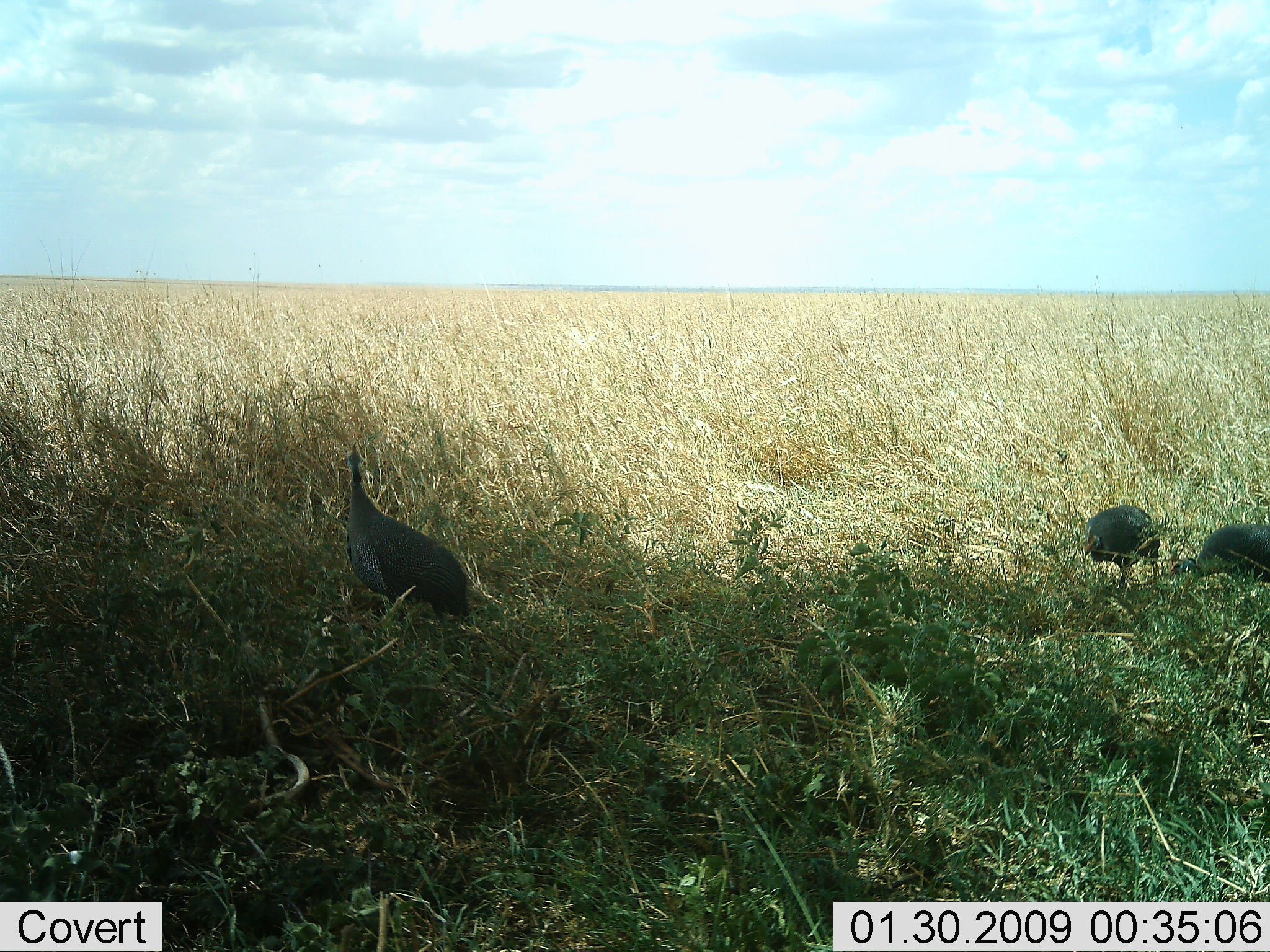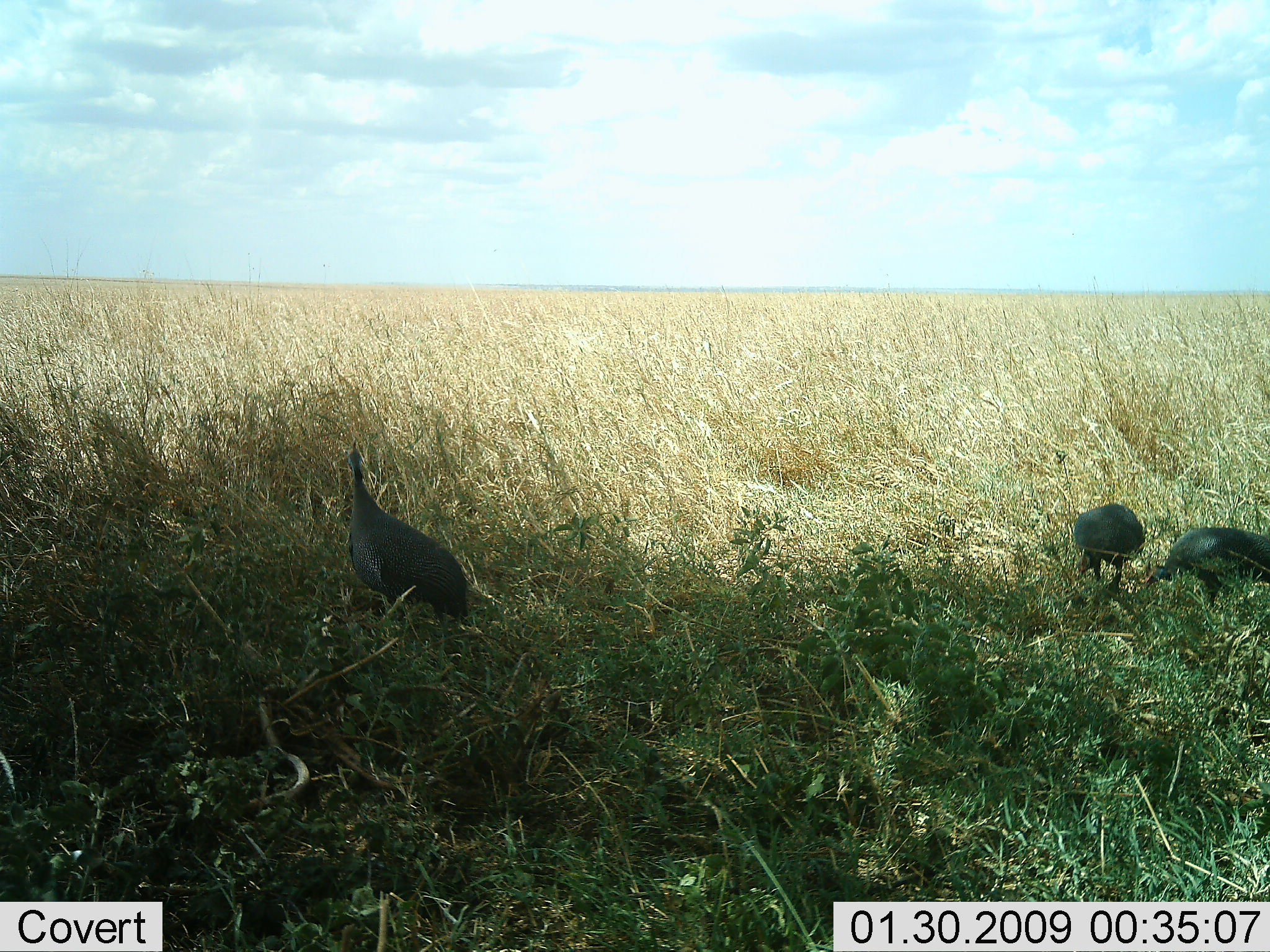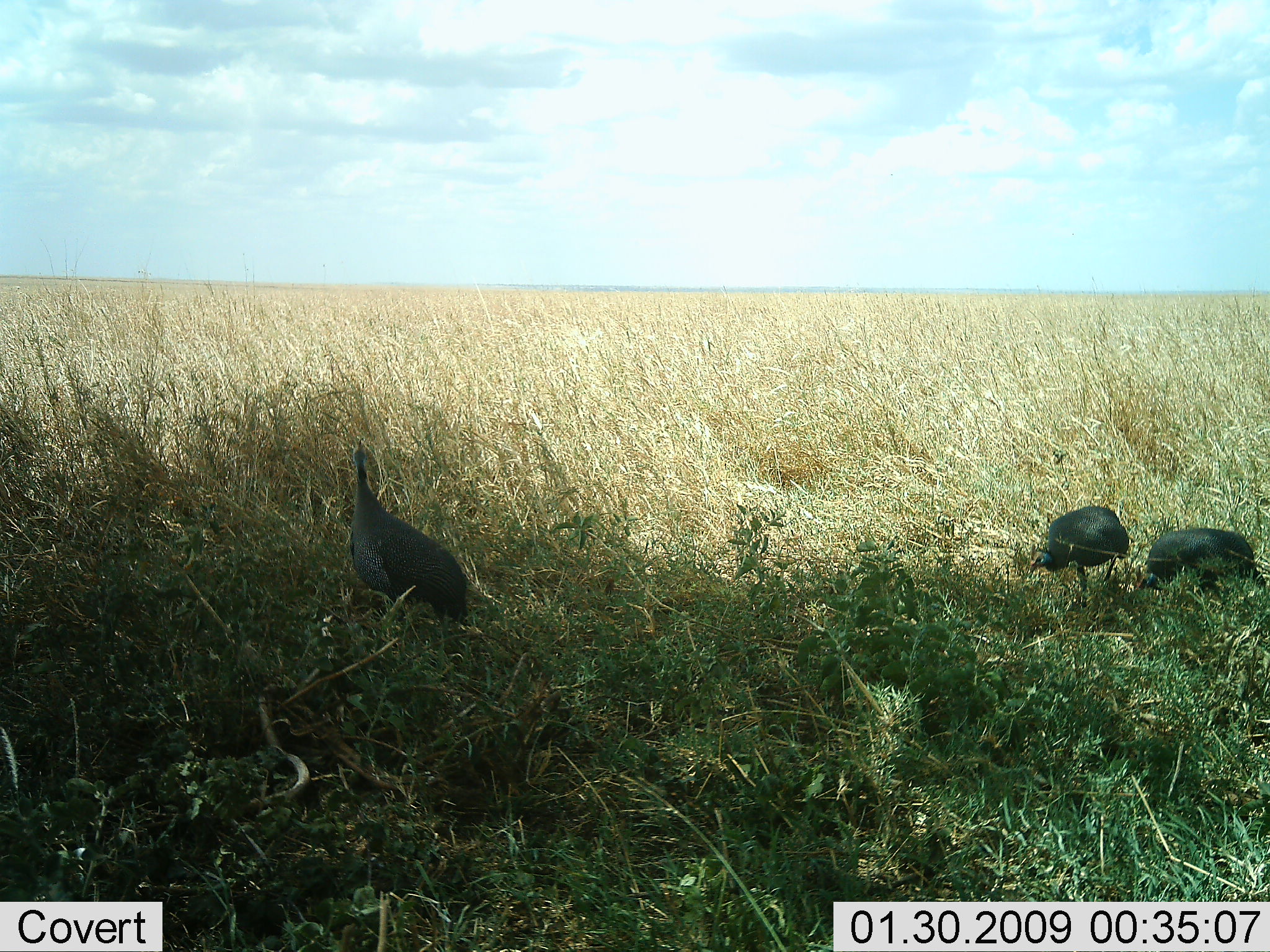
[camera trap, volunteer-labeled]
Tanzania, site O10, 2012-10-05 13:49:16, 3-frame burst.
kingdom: Animalia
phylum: Chordata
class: Aves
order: Galliformes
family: Numididae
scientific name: Numididae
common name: guinea fowl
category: guineafowl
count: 3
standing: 80%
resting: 0%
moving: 20%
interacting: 0%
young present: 0%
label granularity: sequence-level